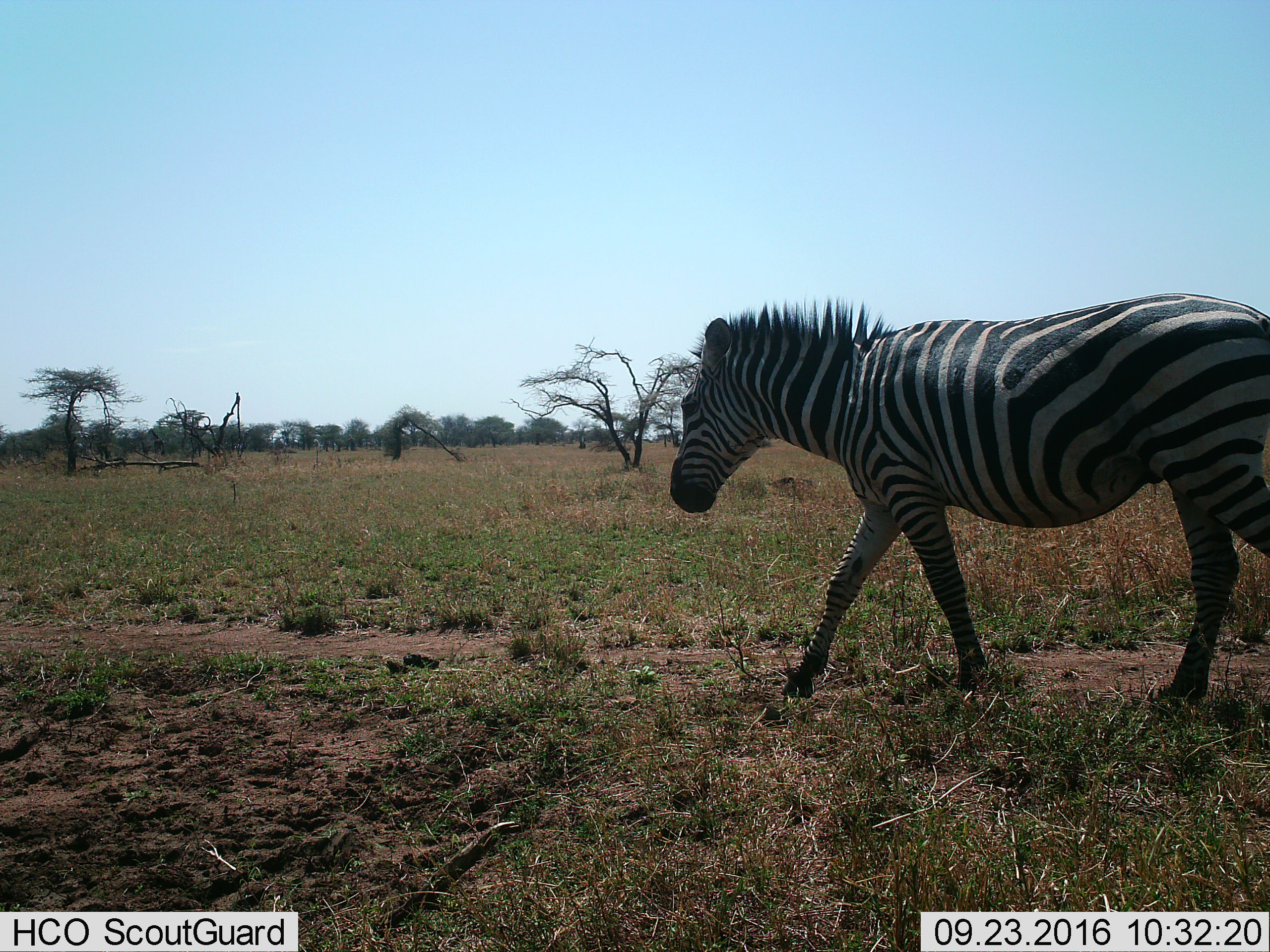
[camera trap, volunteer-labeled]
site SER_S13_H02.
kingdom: Animalia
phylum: Chordata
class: Mammalia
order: Perissodactyla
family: Equidae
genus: Equus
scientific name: Equus quagga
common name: plains zebra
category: zebraplains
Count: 1.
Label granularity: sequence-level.